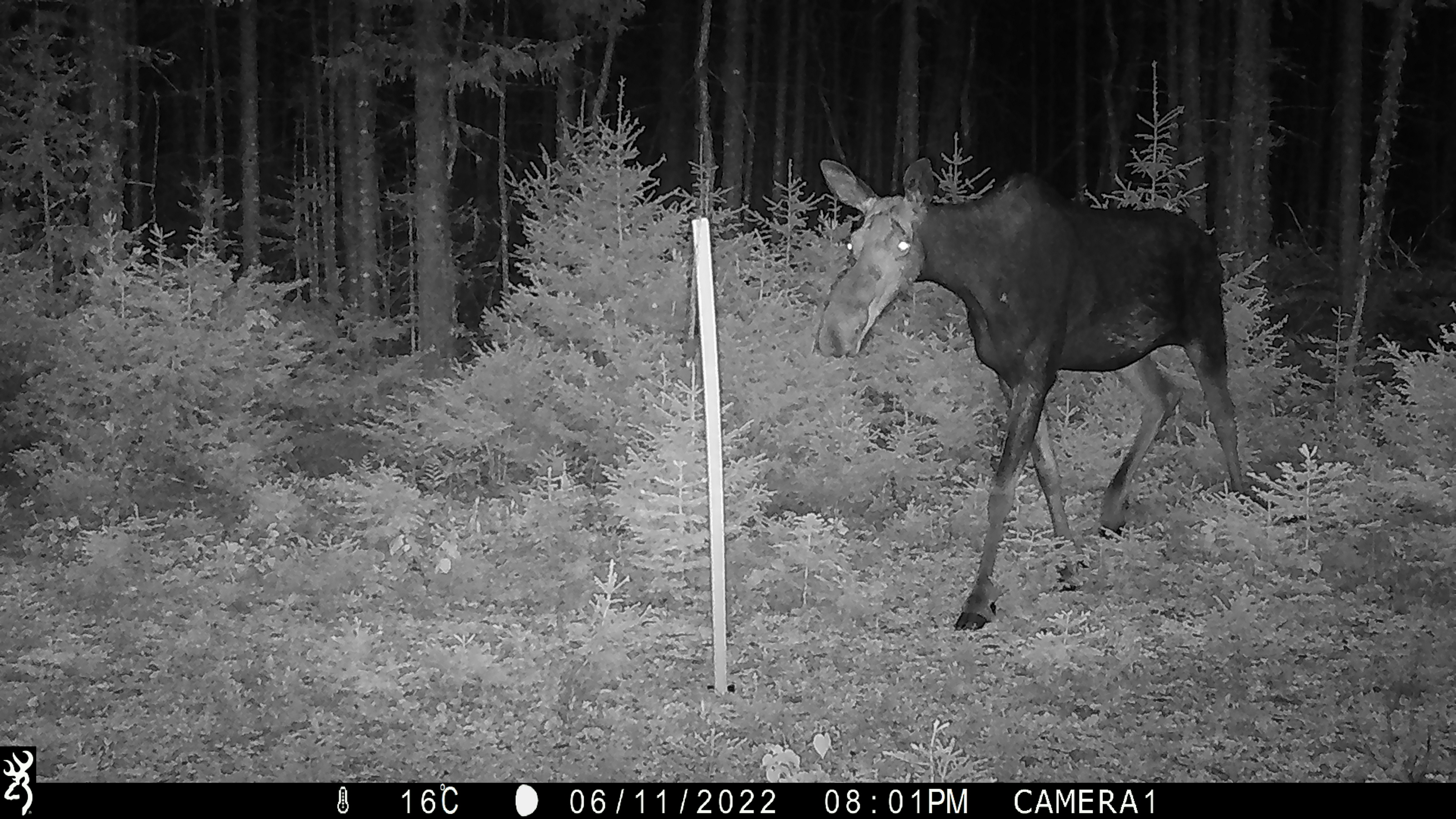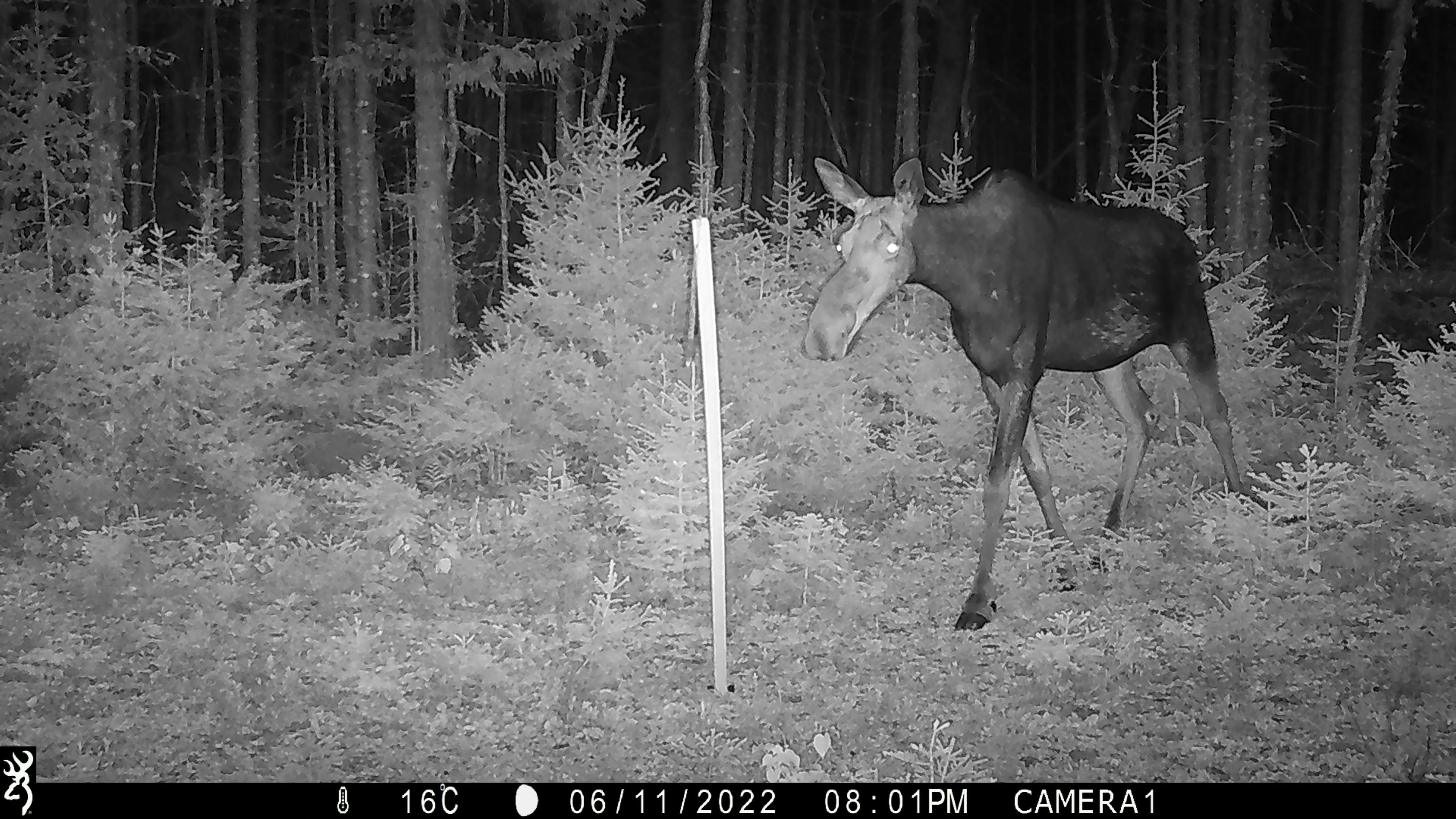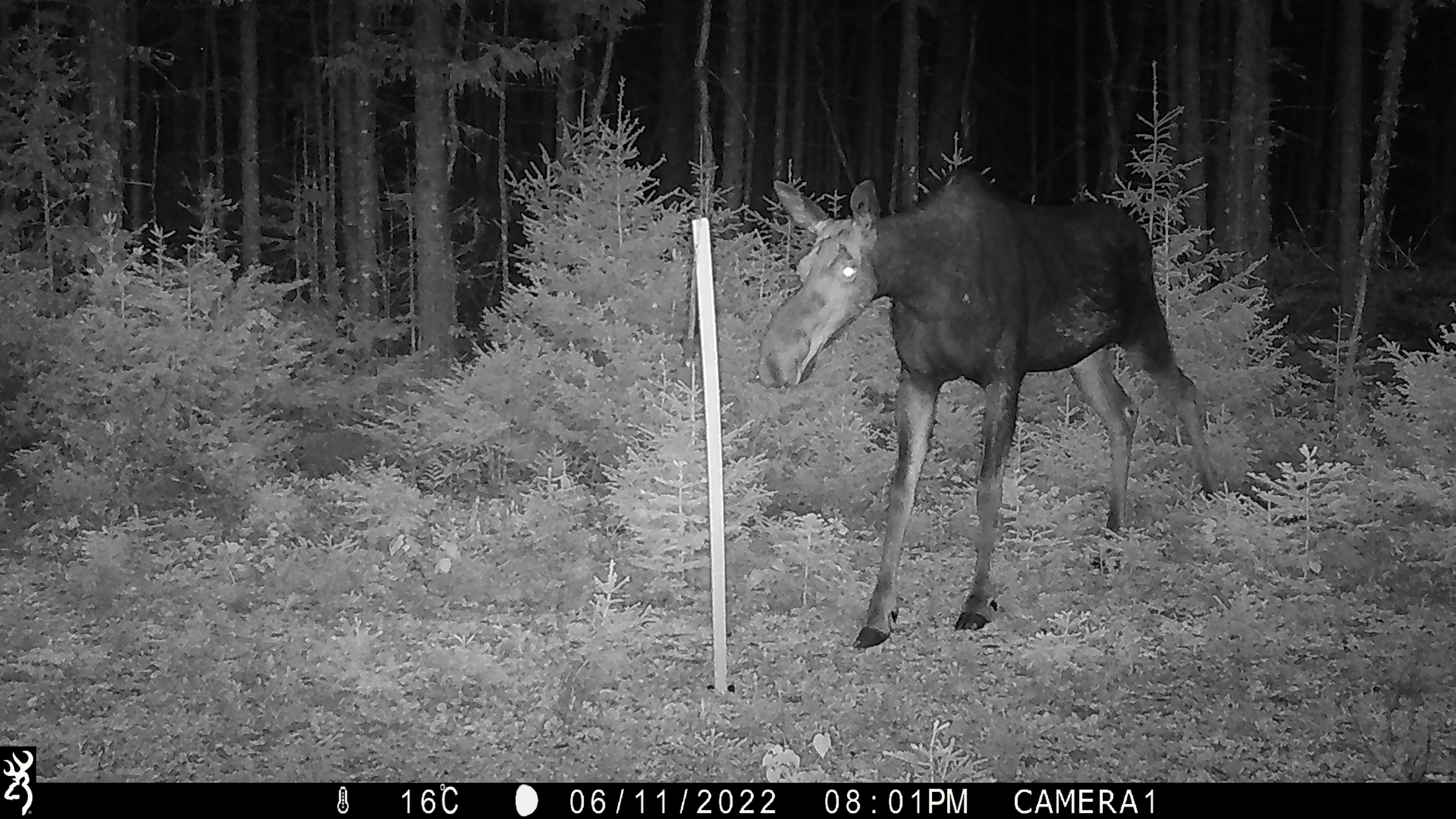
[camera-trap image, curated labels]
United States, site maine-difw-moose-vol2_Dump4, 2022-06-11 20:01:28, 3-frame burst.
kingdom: Animalia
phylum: Chordata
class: Mammalia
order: Artiodactyla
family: Cervidae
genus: Alces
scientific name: Alces alces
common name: moose